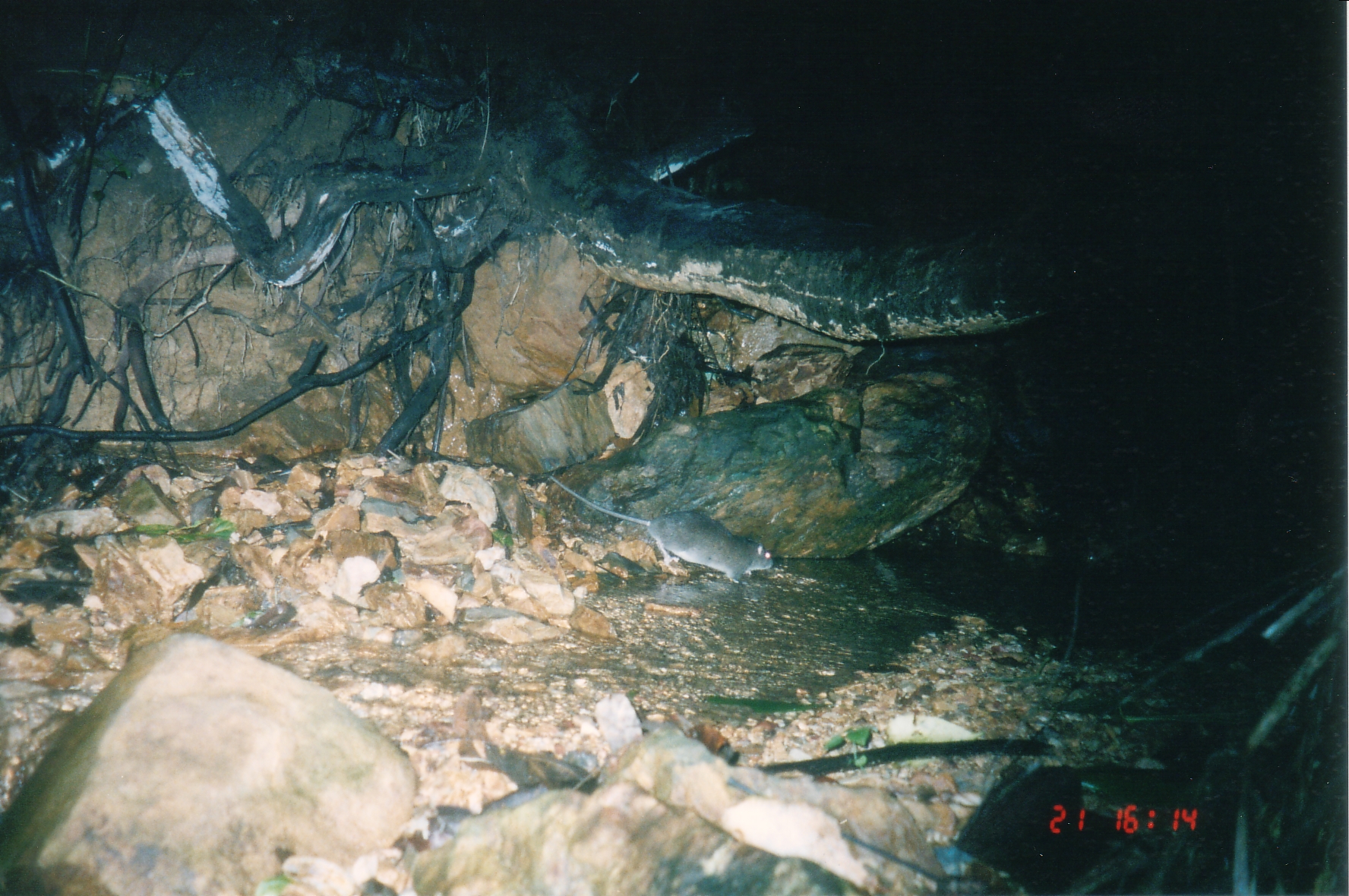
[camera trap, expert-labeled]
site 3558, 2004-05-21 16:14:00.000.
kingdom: Animalia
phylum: Chordata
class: Mammalia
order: Rodentia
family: Muridae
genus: Rattus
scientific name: Rattus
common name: rodent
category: unknown rat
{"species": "unknown rat (rodent) (Rattus)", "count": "1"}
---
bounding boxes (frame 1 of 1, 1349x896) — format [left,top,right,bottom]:
unknown rat: [547,473,774,583]